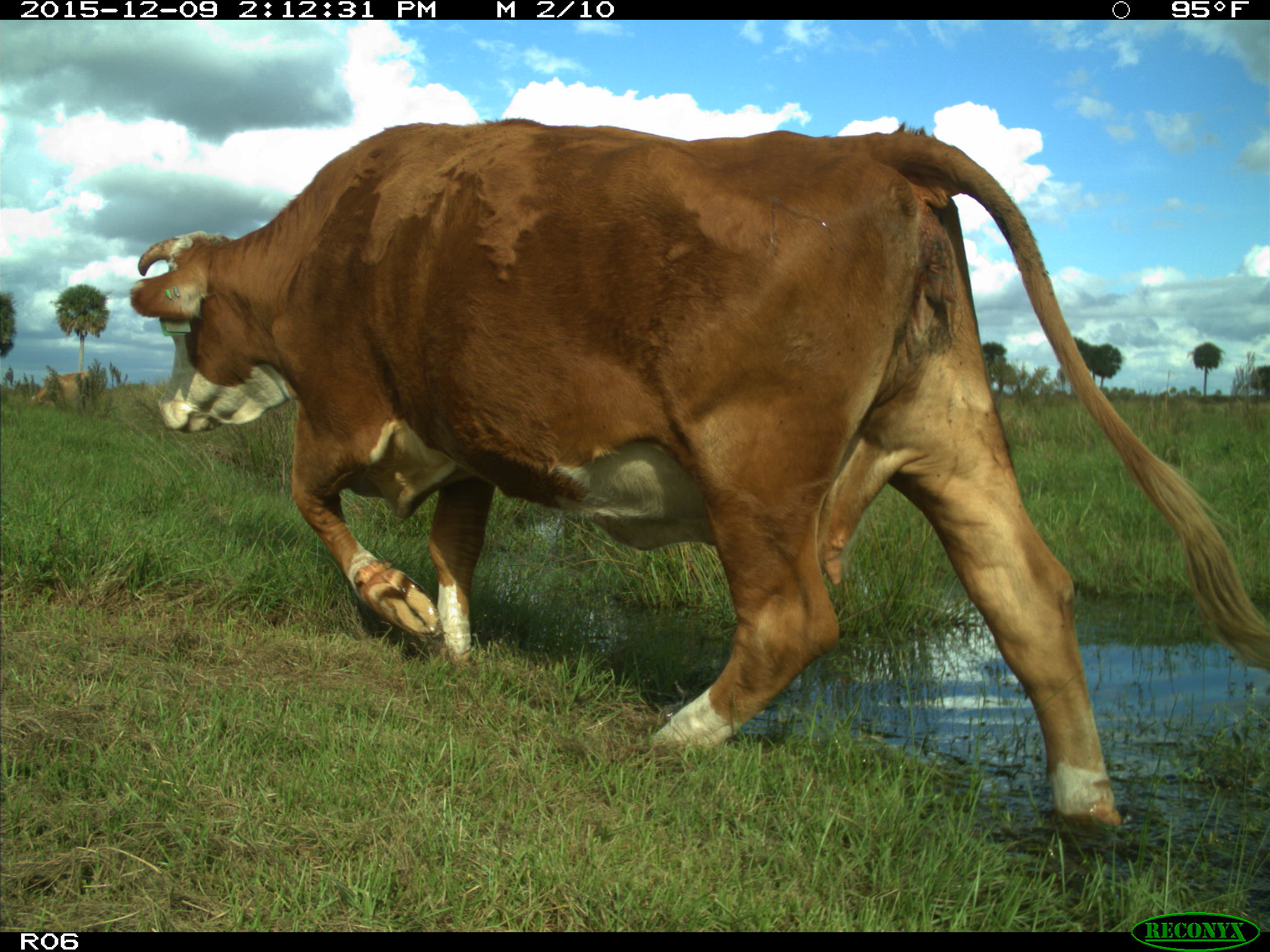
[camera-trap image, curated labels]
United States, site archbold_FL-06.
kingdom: Animalia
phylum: Chordata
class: Mammalia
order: Artiodactyla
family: Bovidae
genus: Bos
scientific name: Bos taurus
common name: domestic cow